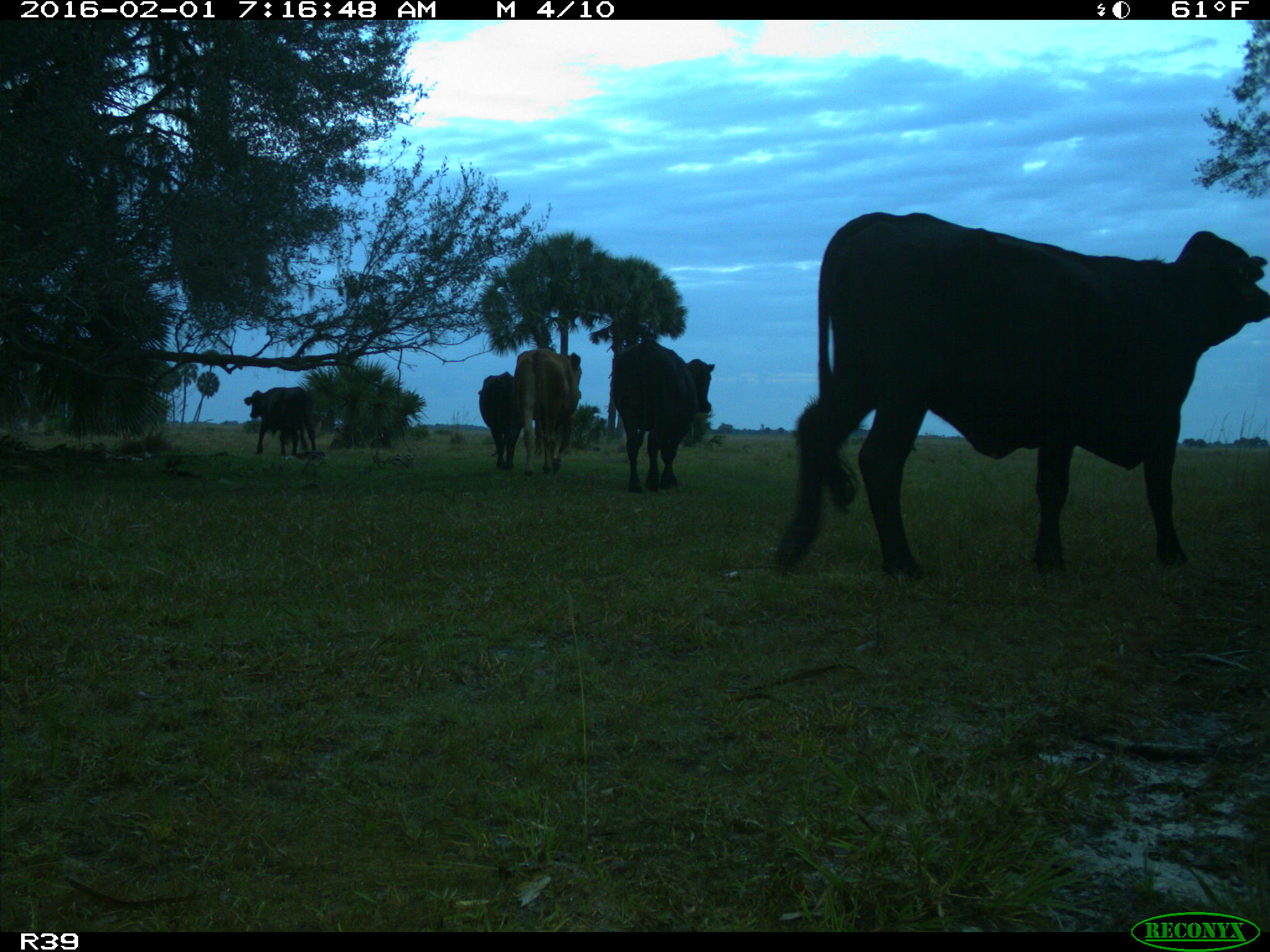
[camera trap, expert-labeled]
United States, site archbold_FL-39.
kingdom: Animalia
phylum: Chordata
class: Mammalia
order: Artiodactyla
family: Bovidae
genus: Bos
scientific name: Bos taurus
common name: domestic cow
Bos taurus (domestic cow).